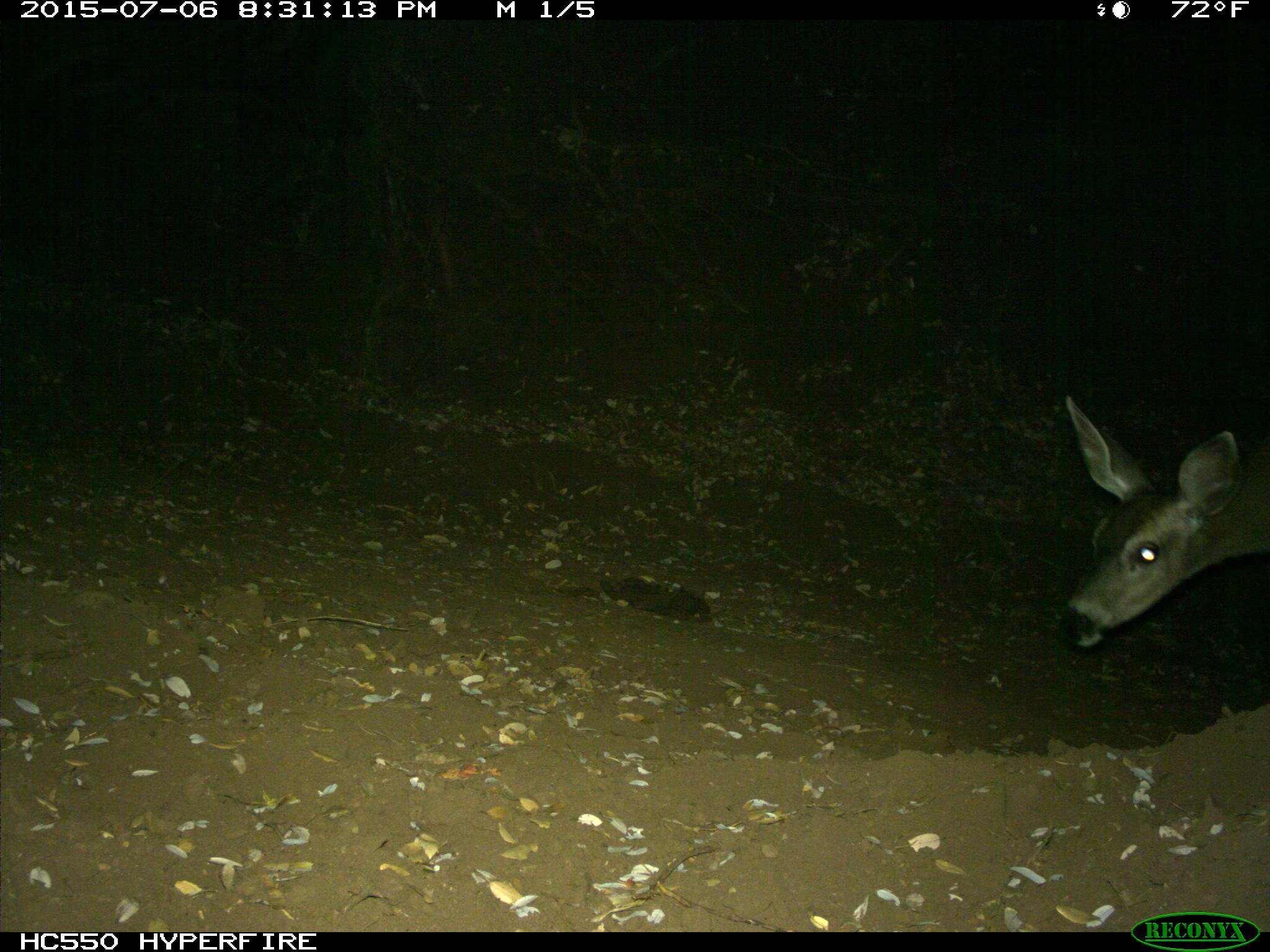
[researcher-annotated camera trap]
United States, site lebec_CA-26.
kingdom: Animalia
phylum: Chordata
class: Mammalia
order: Artiodactyla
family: Cervidae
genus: Odocoileus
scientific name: Odocoileus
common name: deer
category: unidentified deer